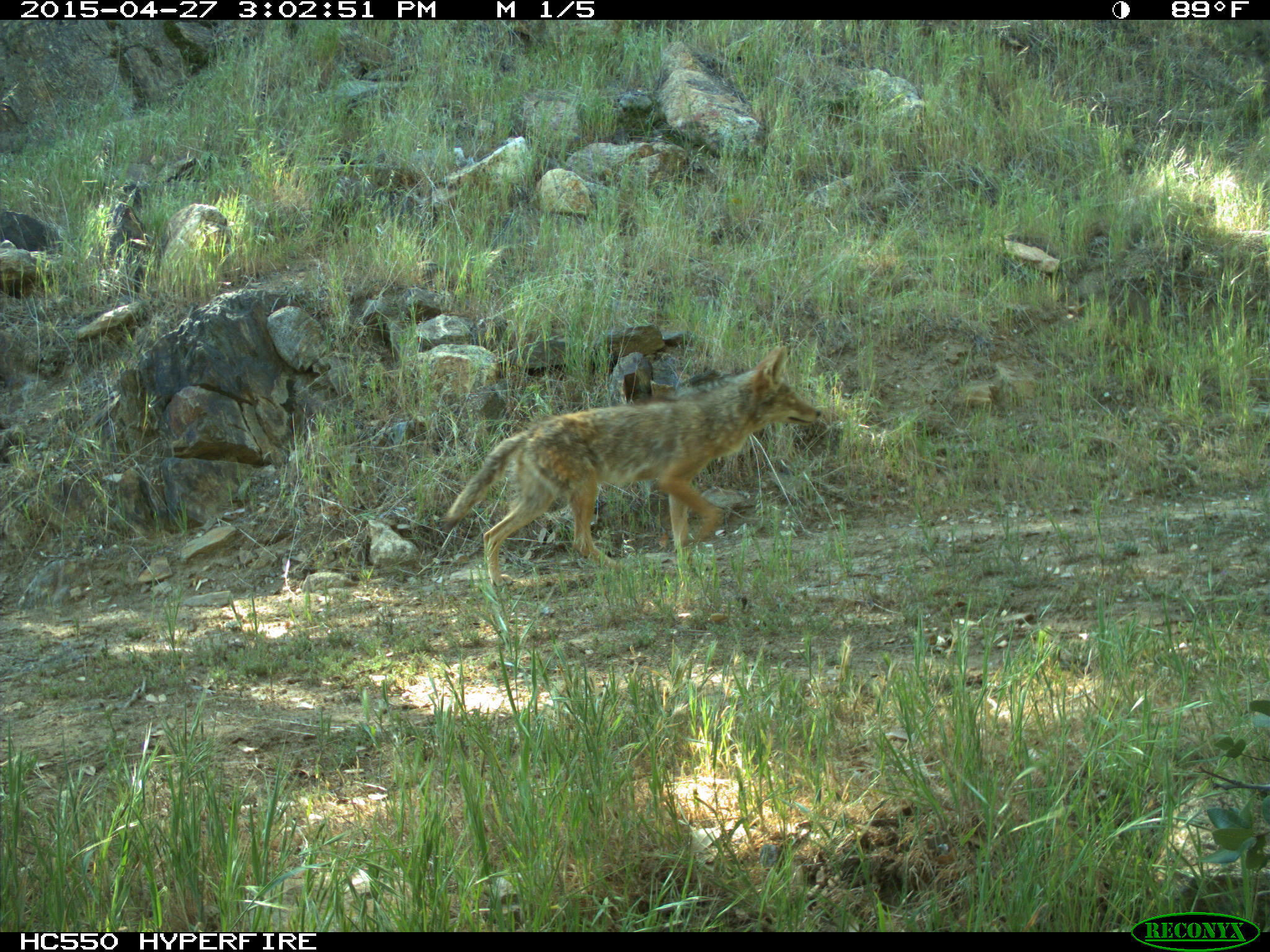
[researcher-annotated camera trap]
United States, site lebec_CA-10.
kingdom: Animalia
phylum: Chordata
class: Mammalia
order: Carnivora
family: Canidae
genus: Canis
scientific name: Canis latrans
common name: coyote